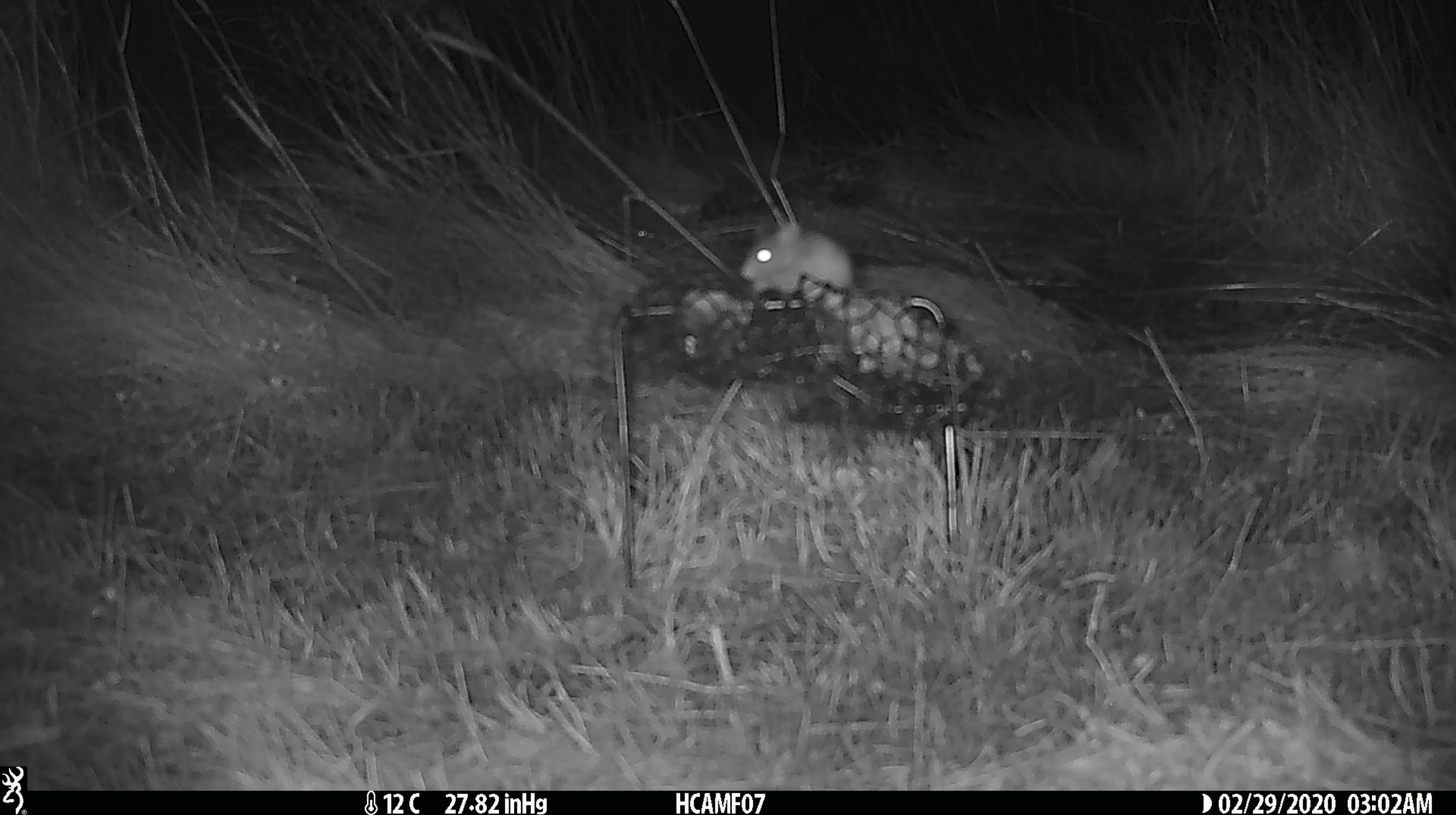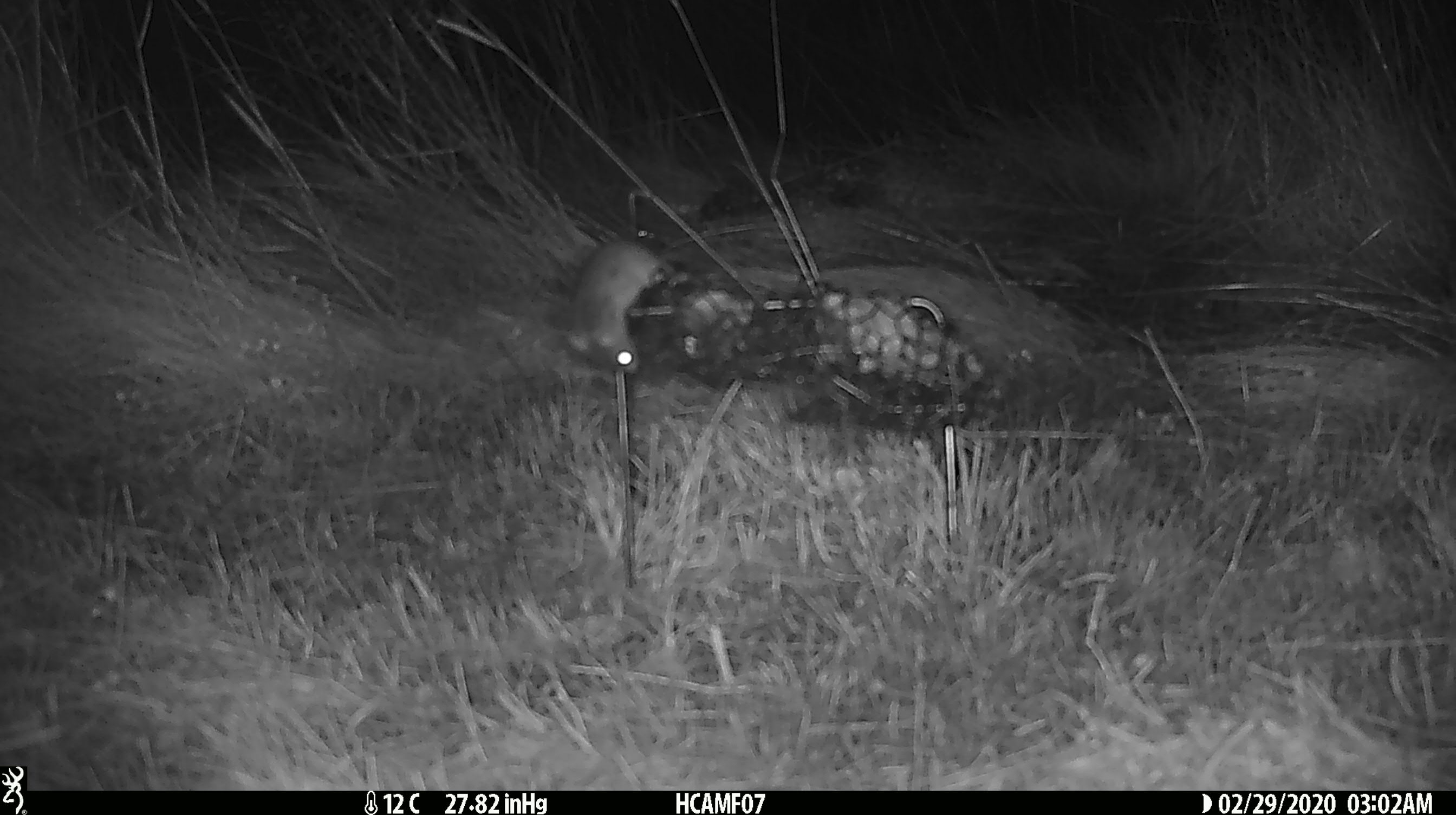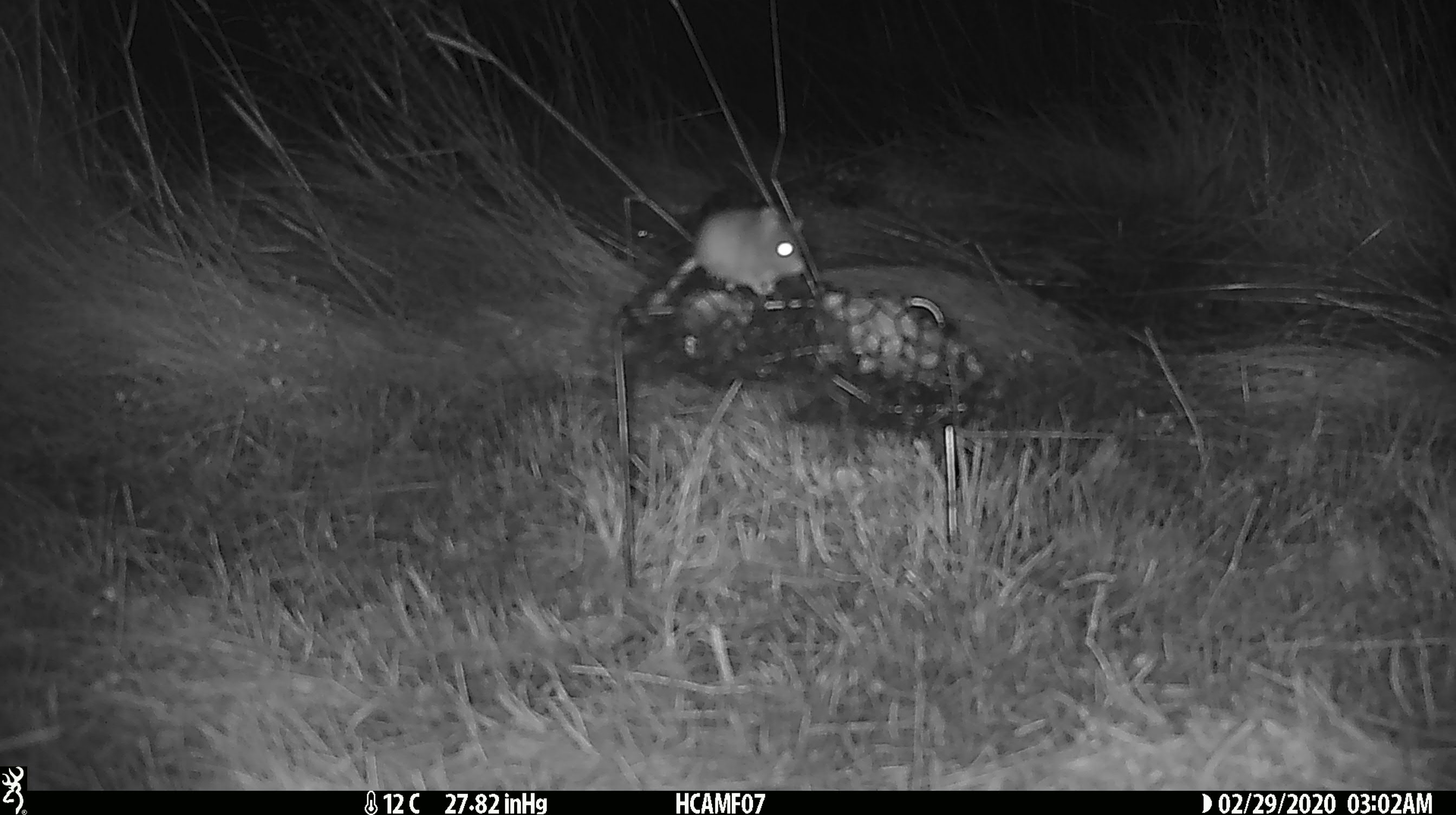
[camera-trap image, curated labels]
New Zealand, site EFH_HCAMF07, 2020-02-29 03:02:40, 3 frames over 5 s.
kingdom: Animalia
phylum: Chordata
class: Mammalia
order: Rodentia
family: Muridae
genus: Mus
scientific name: Mus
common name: mouse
Mouse (Mus).